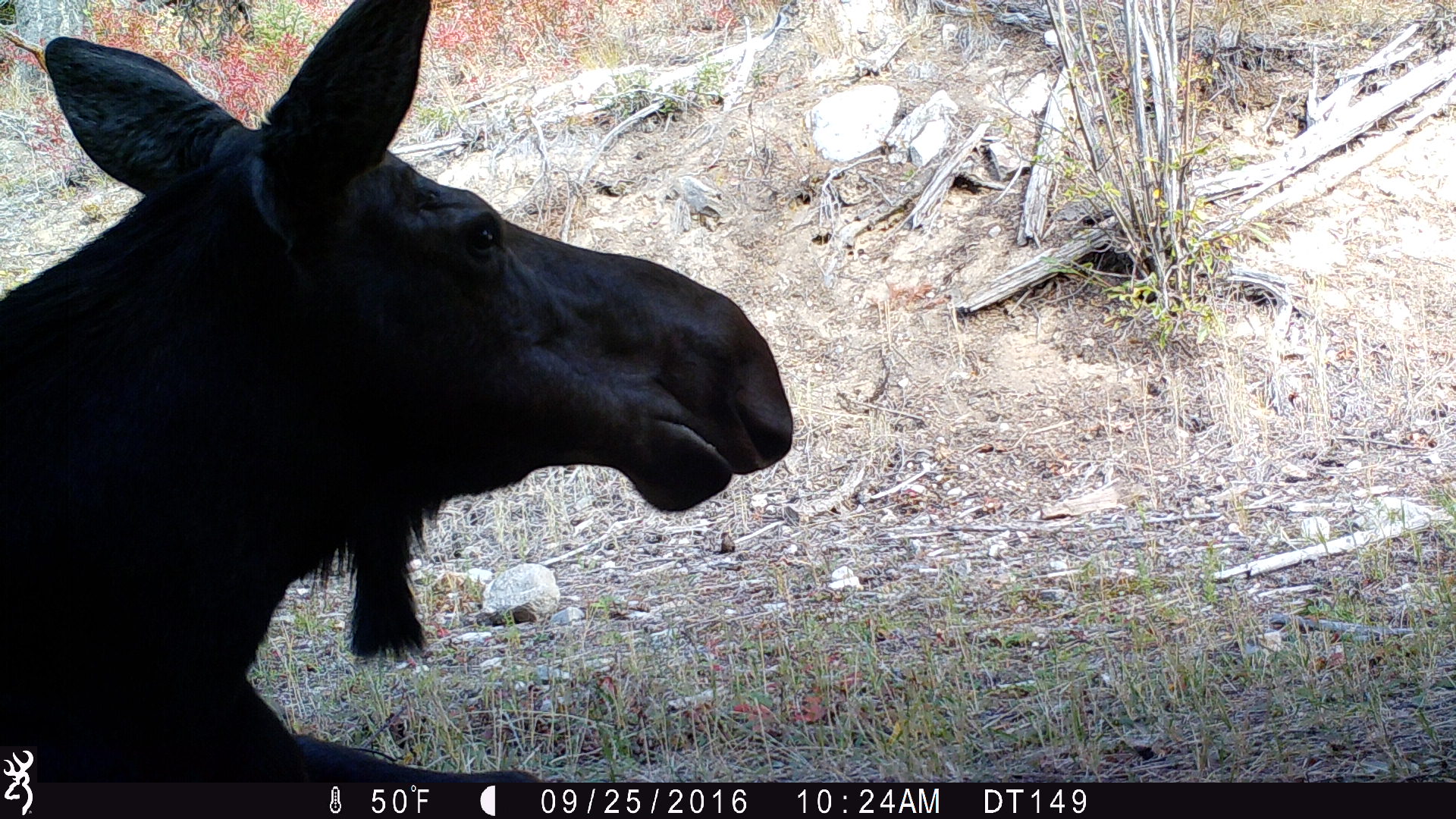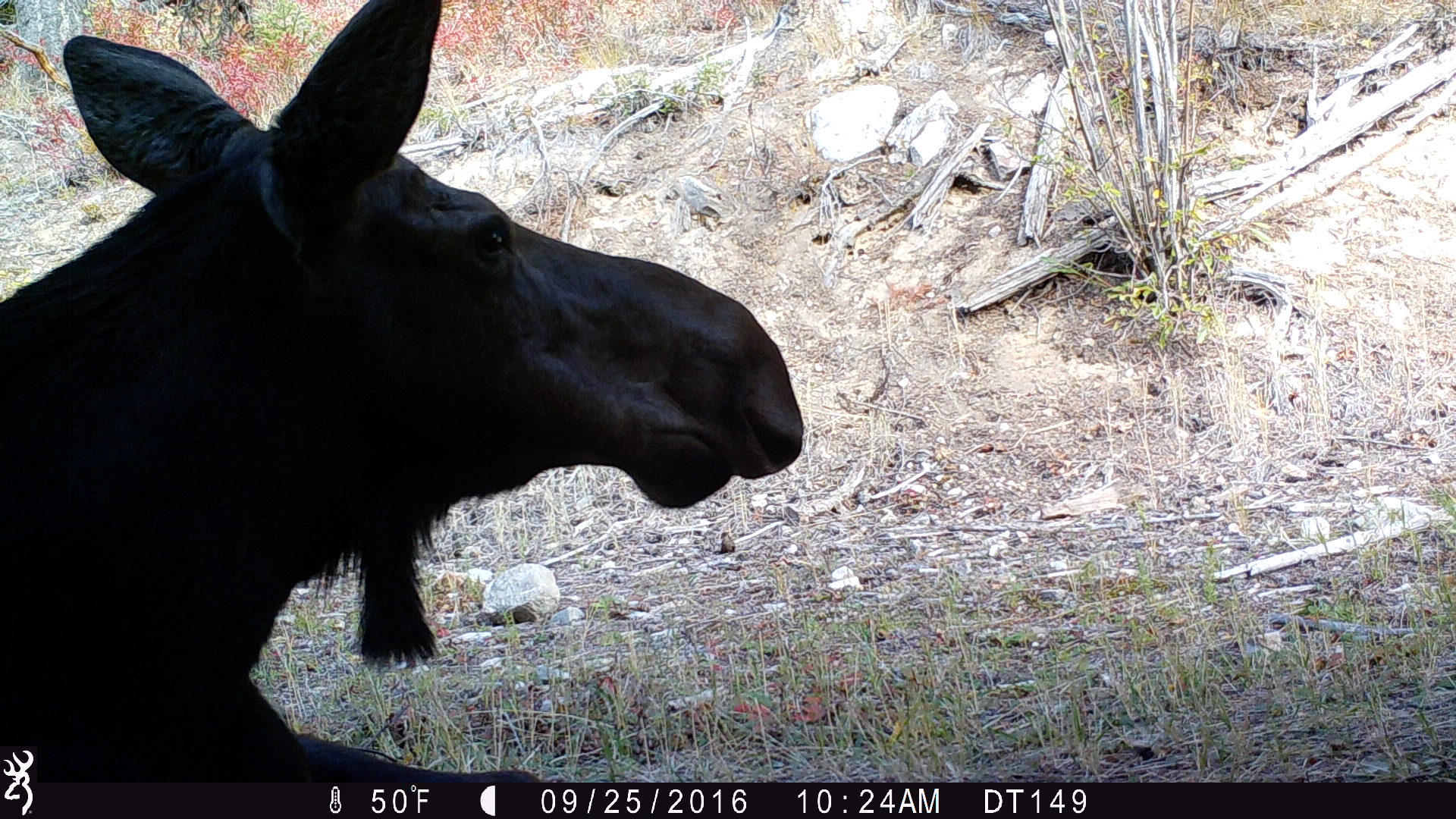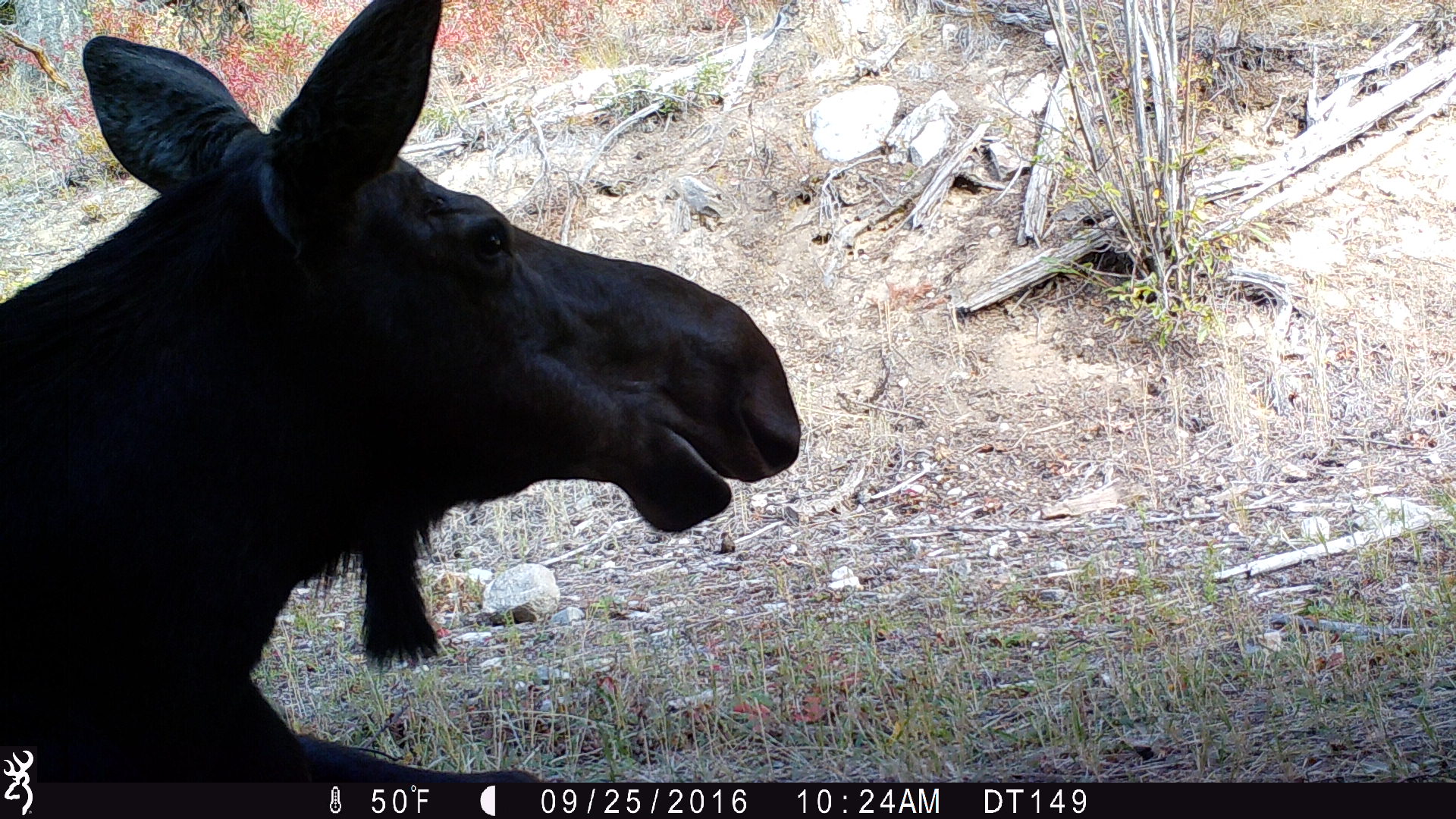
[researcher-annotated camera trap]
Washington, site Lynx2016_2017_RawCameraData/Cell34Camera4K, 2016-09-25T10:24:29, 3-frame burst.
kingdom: Animalia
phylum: Chordata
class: Mammalia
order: Artiodactyla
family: Cervidae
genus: Alces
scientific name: Alces alces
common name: moose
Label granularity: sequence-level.